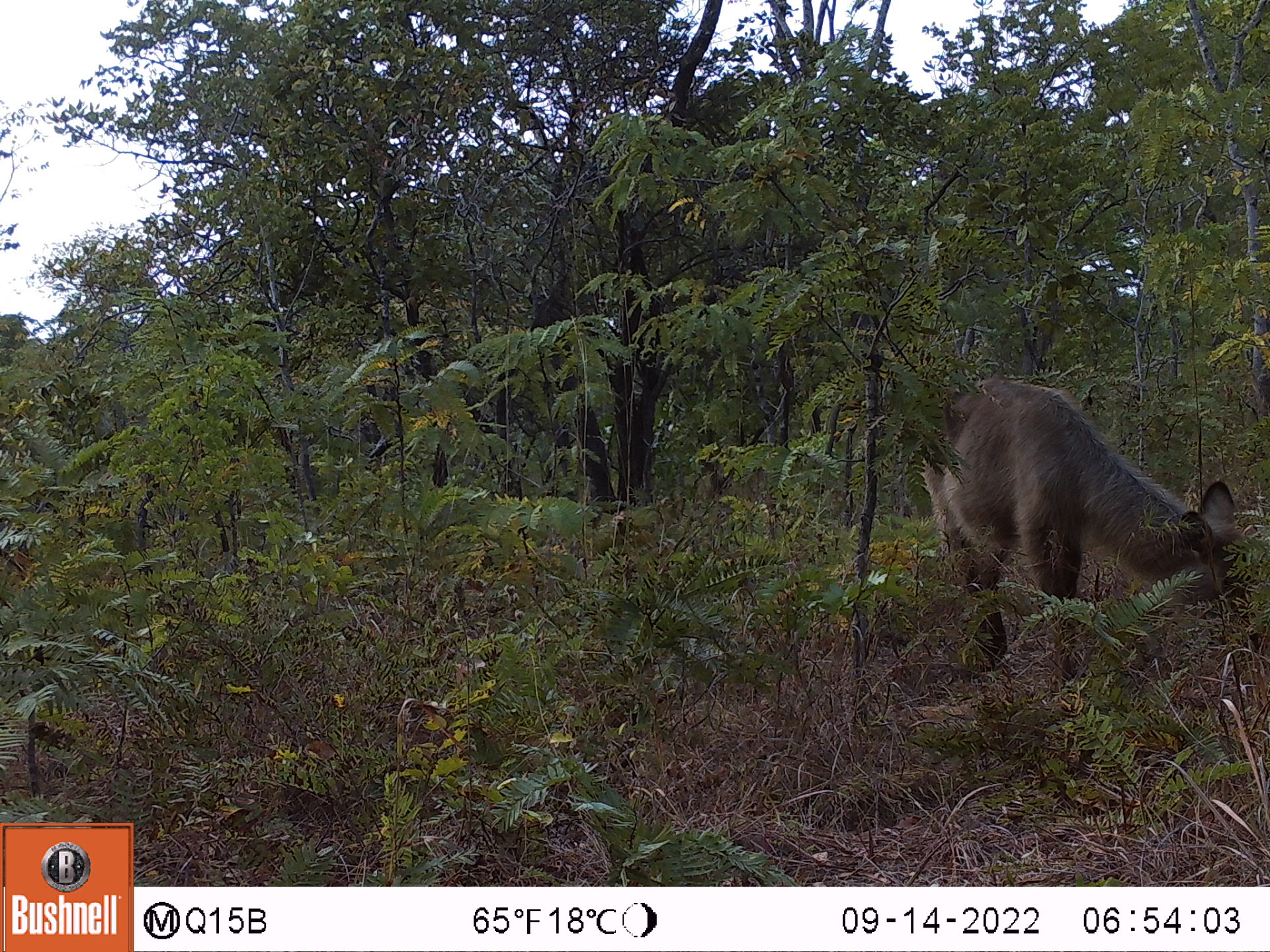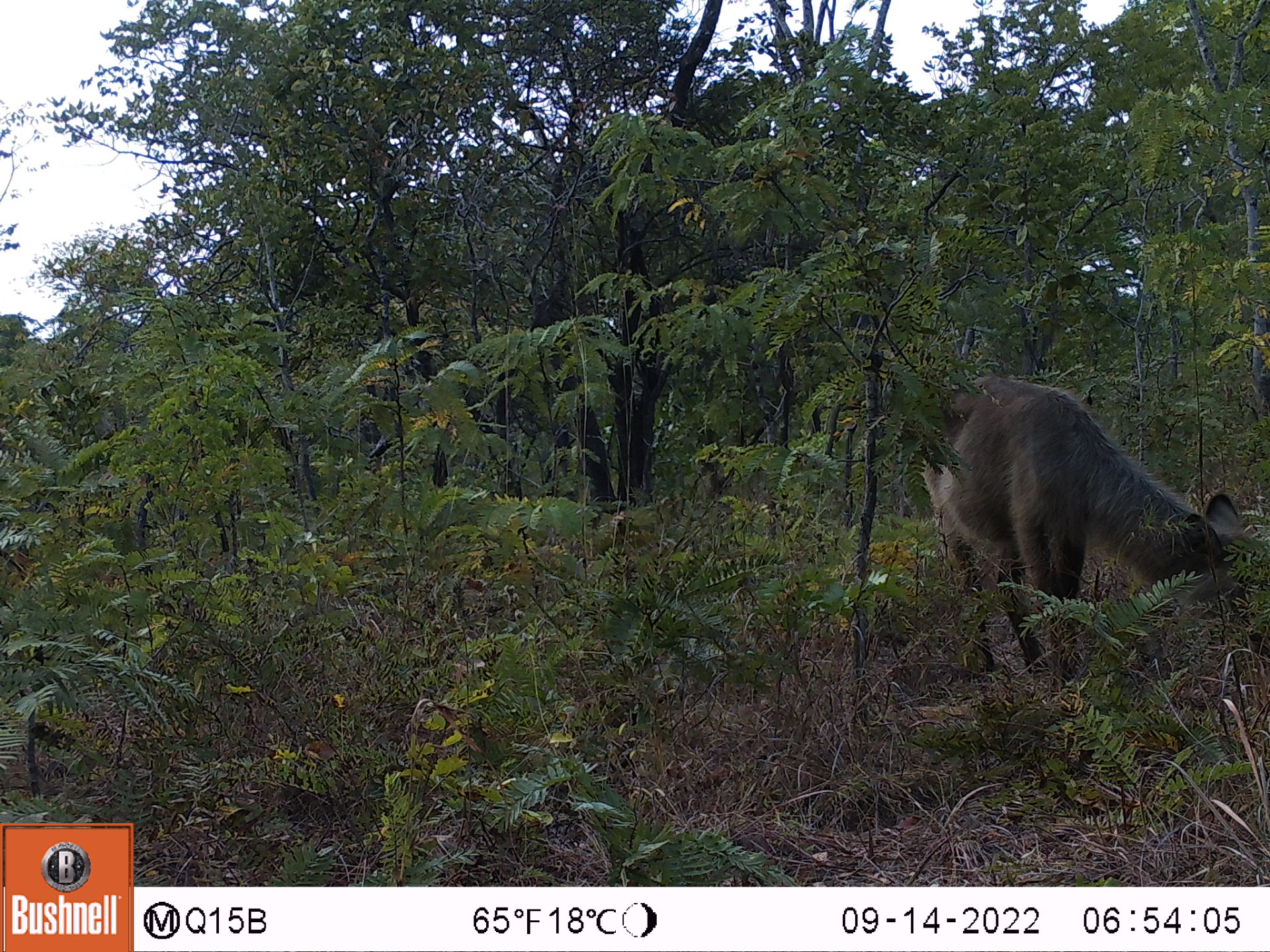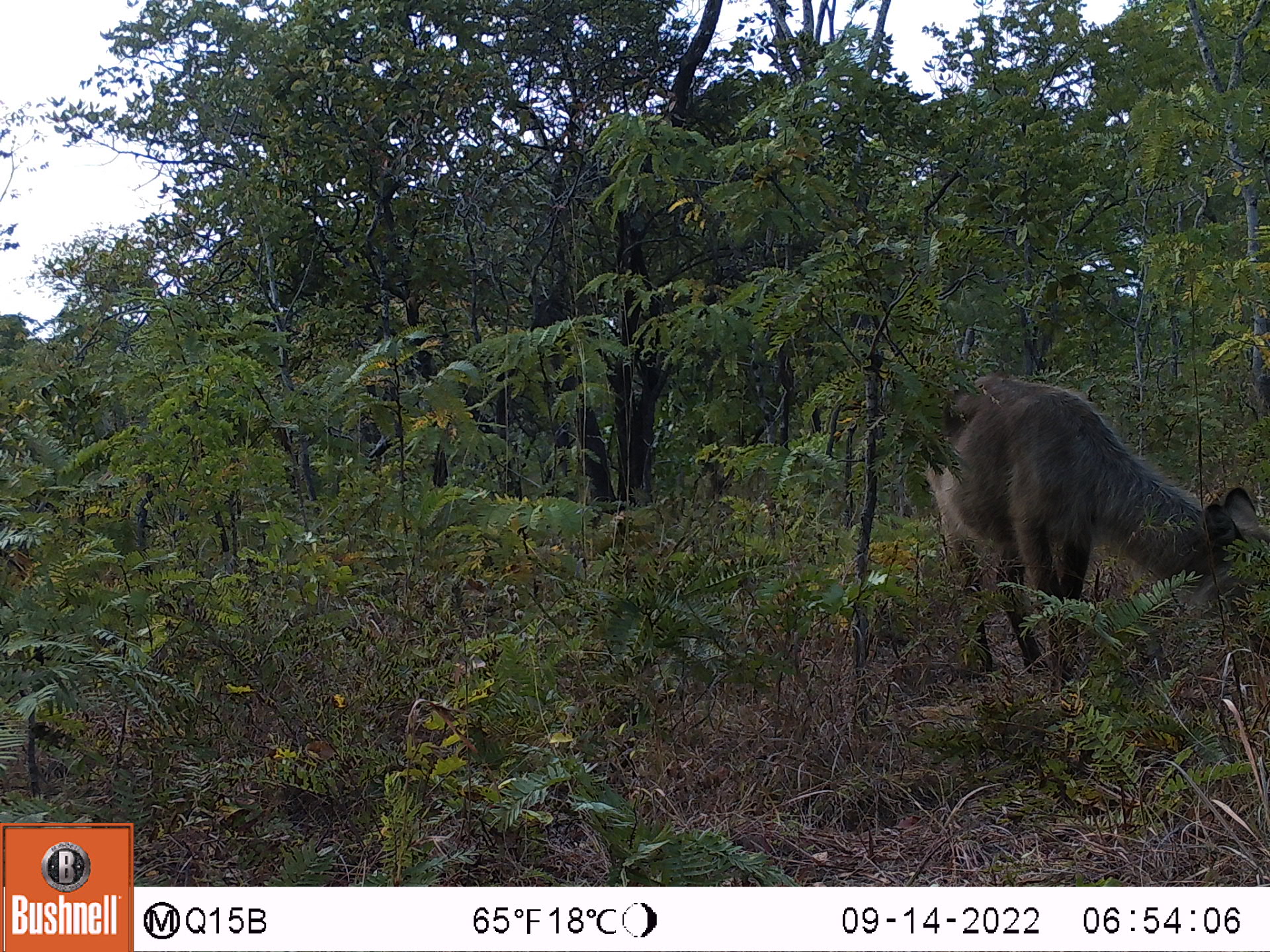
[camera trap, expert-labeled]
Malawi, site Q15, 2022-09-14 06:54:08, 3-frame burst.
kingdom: Animalia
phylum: Chordata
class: Mammalia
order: Artiodactyla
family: Bovidae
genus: Kobus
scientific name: Kobus ellipsiprymnus ellipsiprymnus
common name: common waterbuck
Common waterbuck (Kobus ellipsiprymnus ellipsiprymnus), count 1.